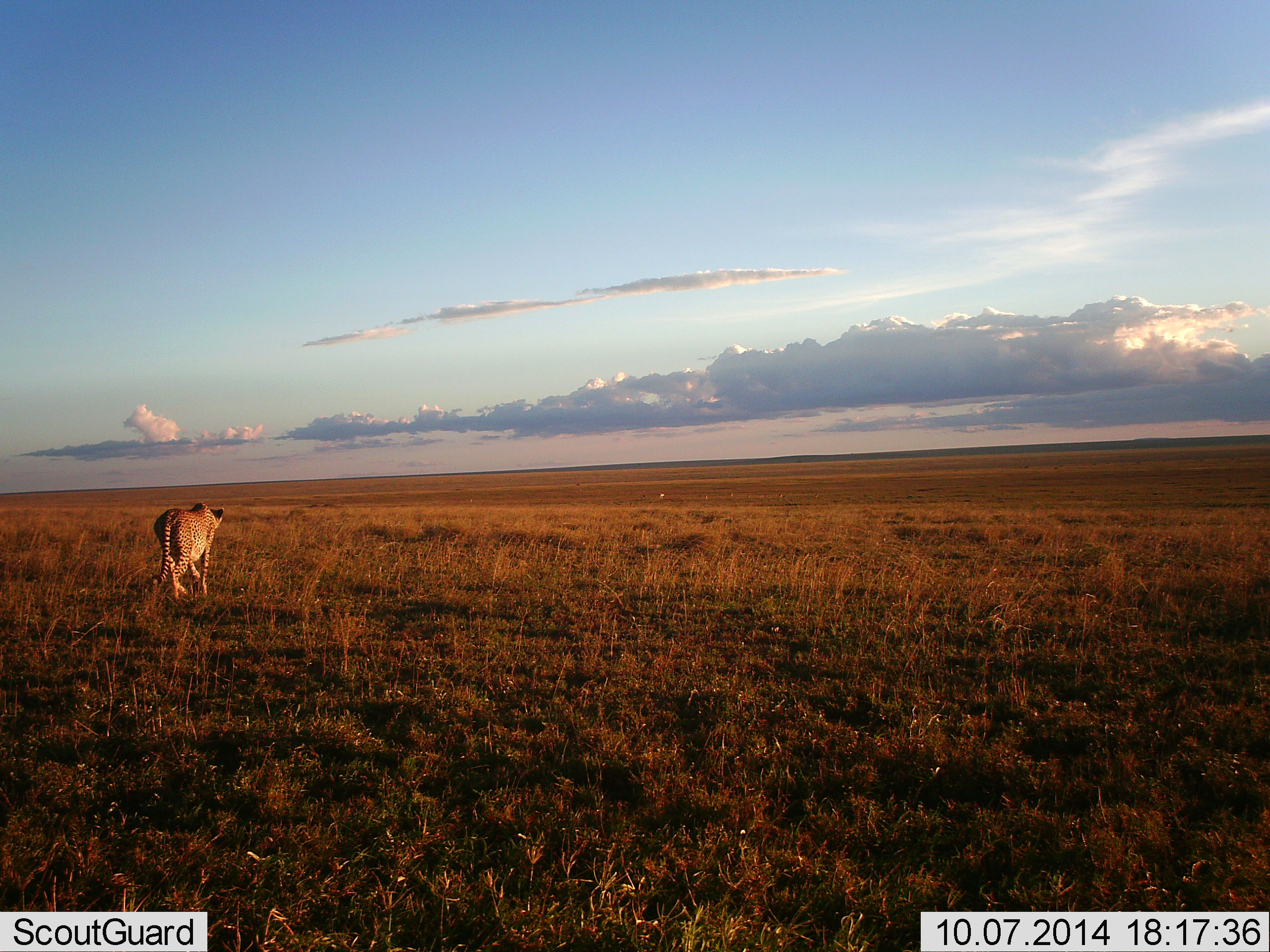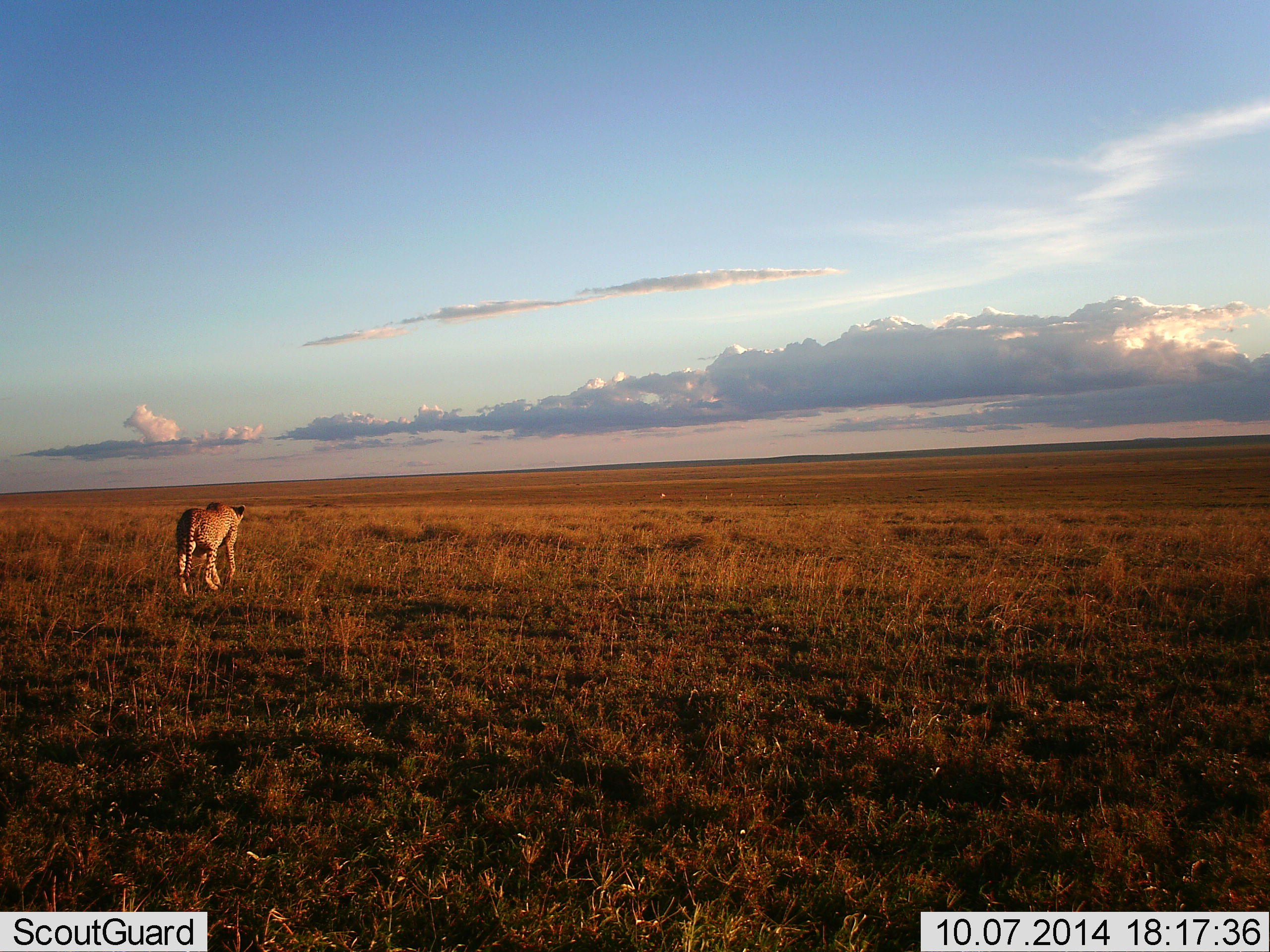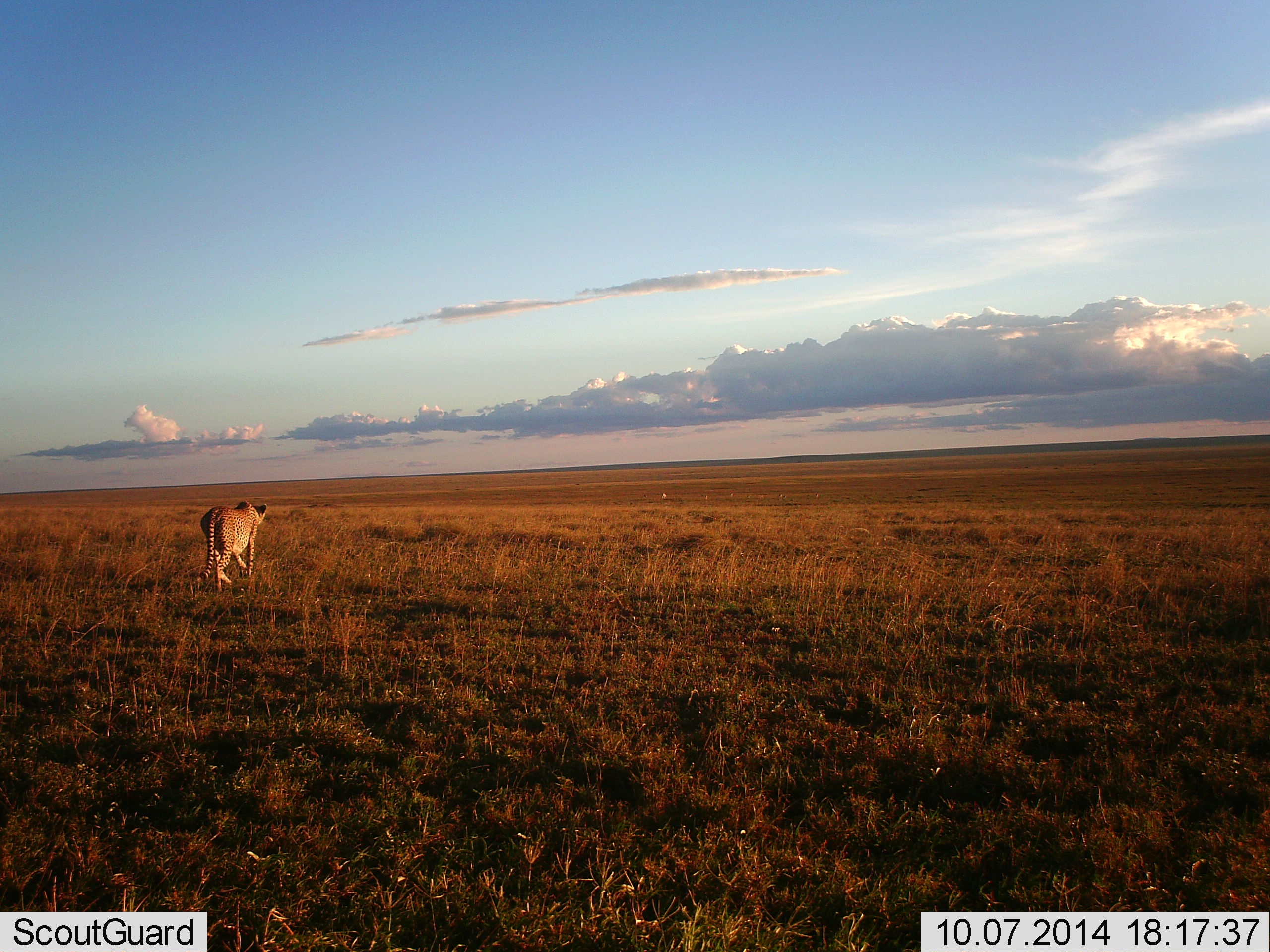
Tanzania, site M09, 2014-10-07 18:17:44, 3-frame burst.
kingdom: Animalia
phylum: Chordata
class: Mammalia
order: Carnivora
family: Felidae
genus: Acinonyx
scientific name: Acinonyx jubatus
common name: cheetah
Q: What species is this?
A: Cheetah (Acinonyx jubatus).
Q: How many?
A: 1.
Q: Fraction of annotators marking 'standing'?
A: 0%.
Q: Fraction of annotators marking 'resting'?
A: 0%.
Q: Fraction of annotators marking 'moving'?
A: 100%.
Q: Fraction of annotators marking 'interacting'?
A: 0%.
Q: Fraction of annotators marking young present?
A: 0%.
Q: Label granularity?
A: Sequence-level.